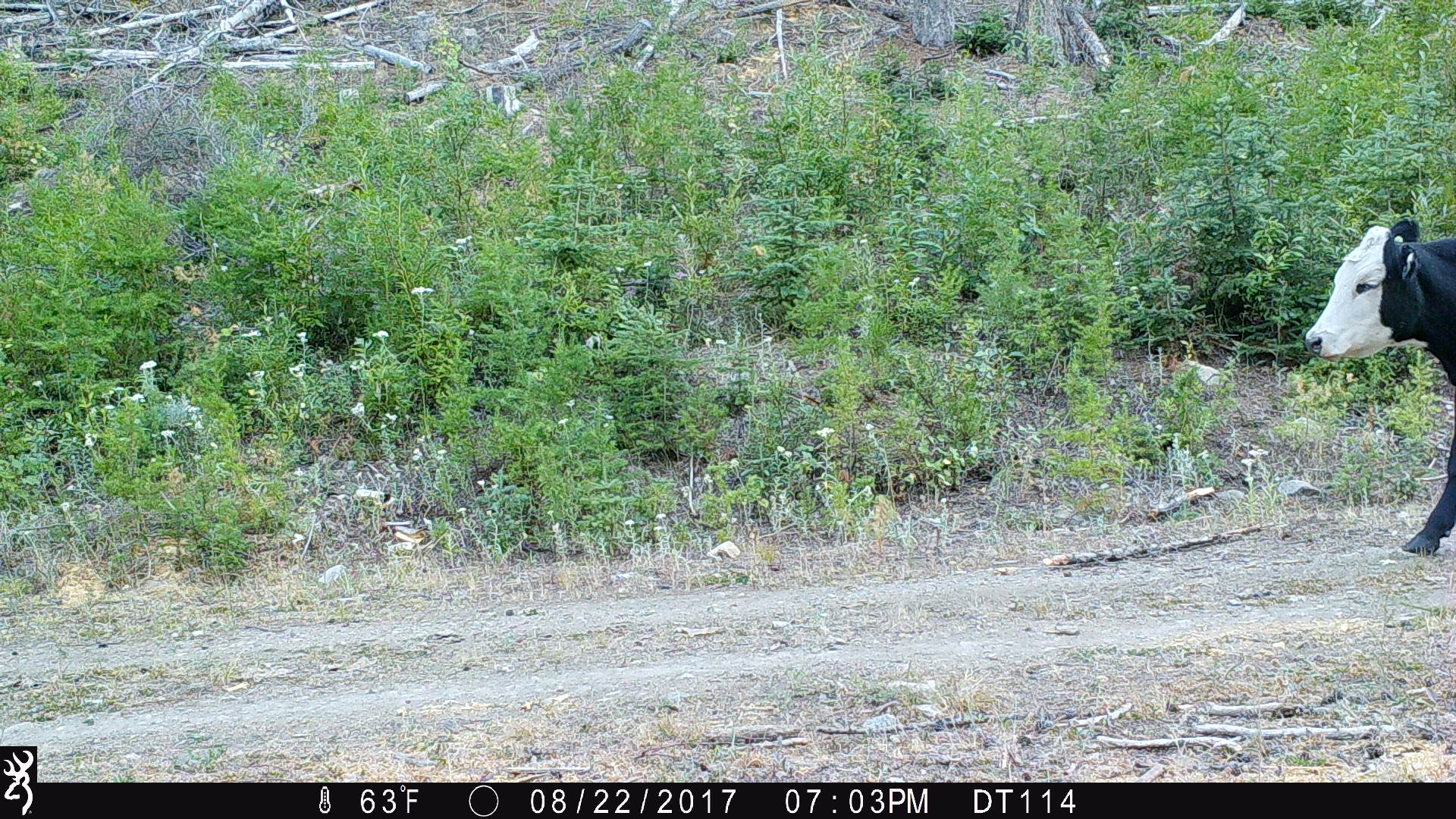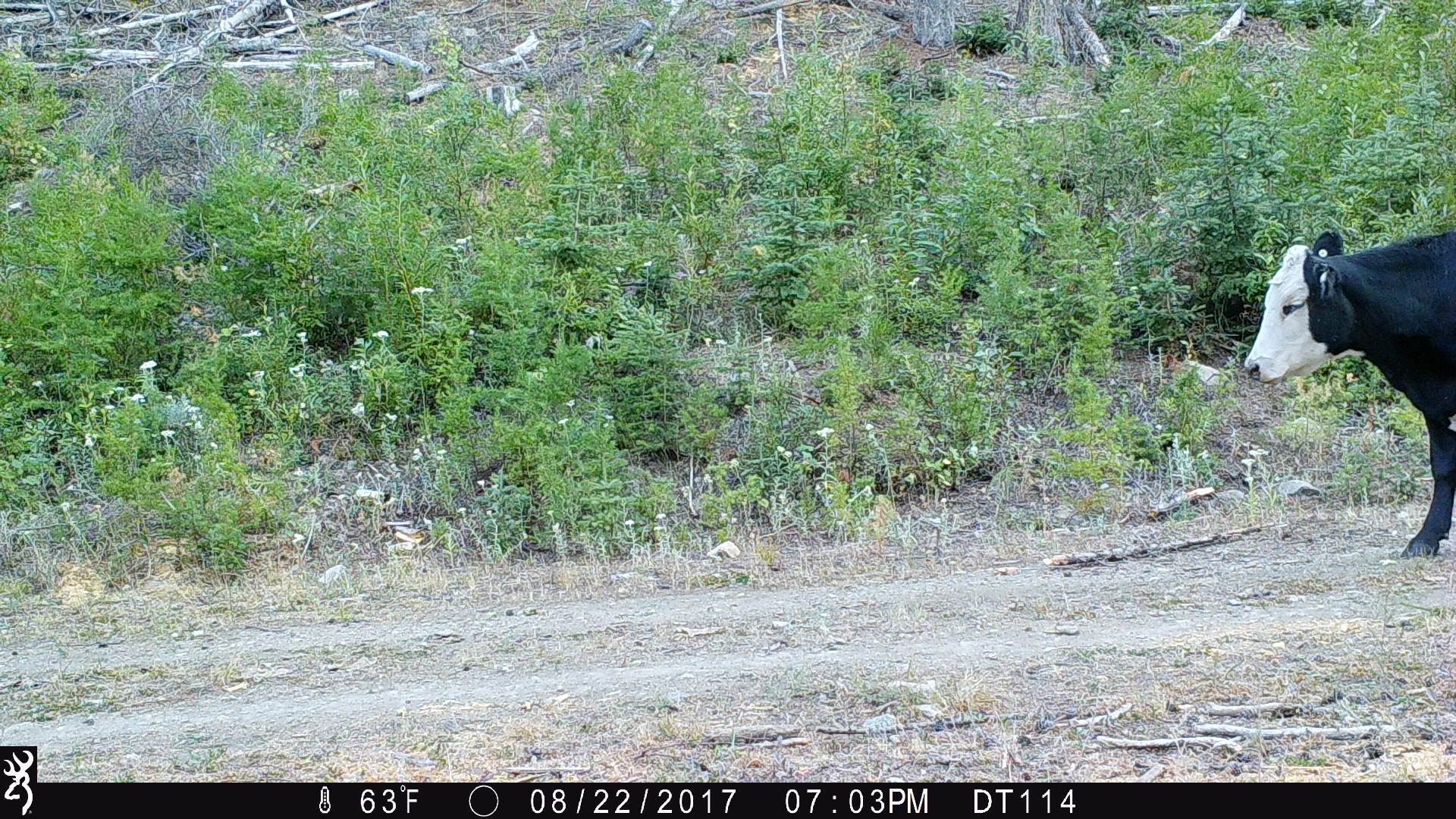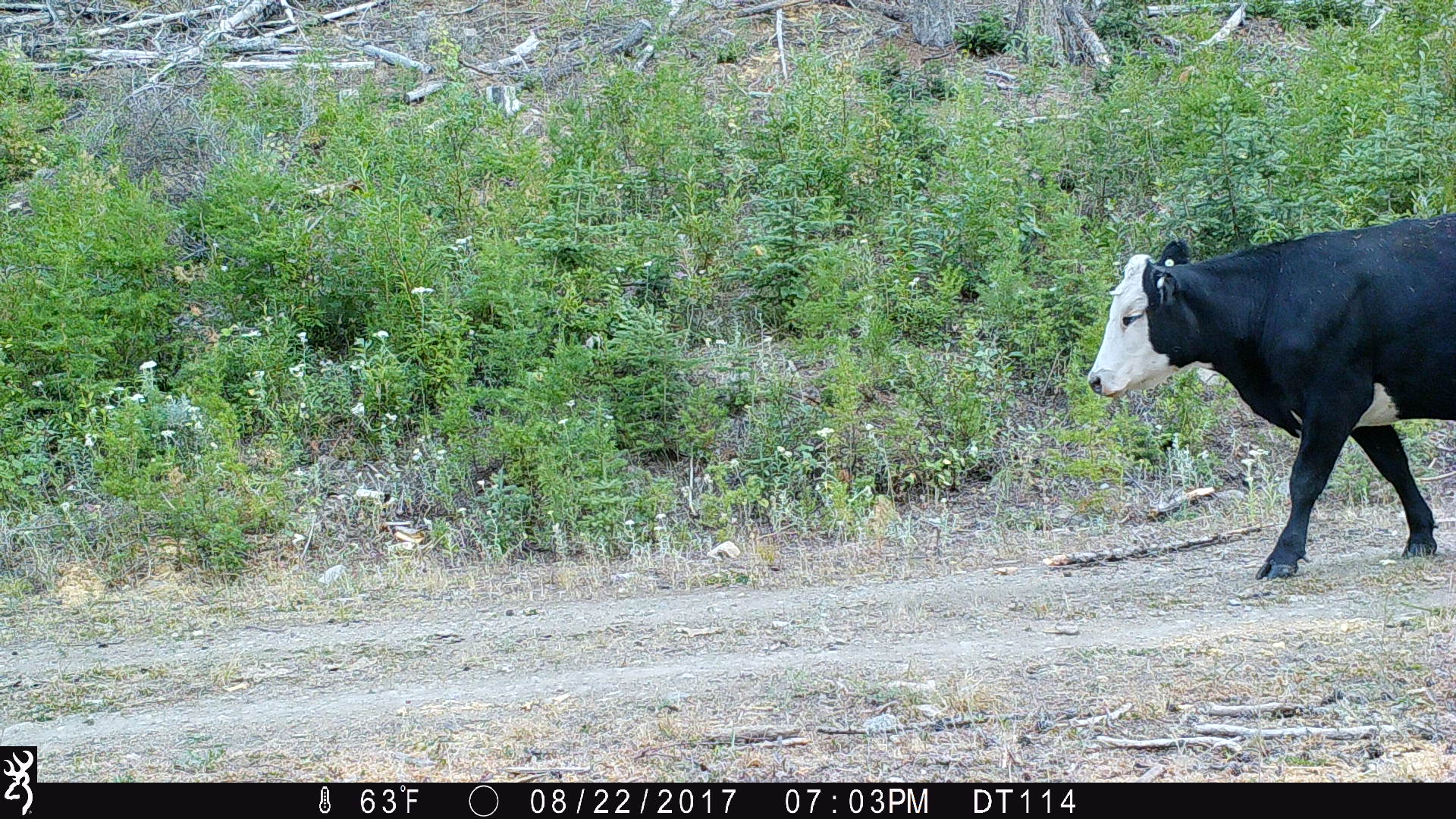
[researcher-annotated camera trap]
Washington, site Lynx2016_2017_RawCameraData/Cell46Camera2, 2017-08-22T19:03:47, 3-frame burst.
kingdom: Animalia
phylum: Chordata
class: Mammalia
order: Artiodactyla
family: Bovidae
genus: Bos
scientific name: Bos taurus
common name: domestic cattle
Domestic cattle (Bos taurus). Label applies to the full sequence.